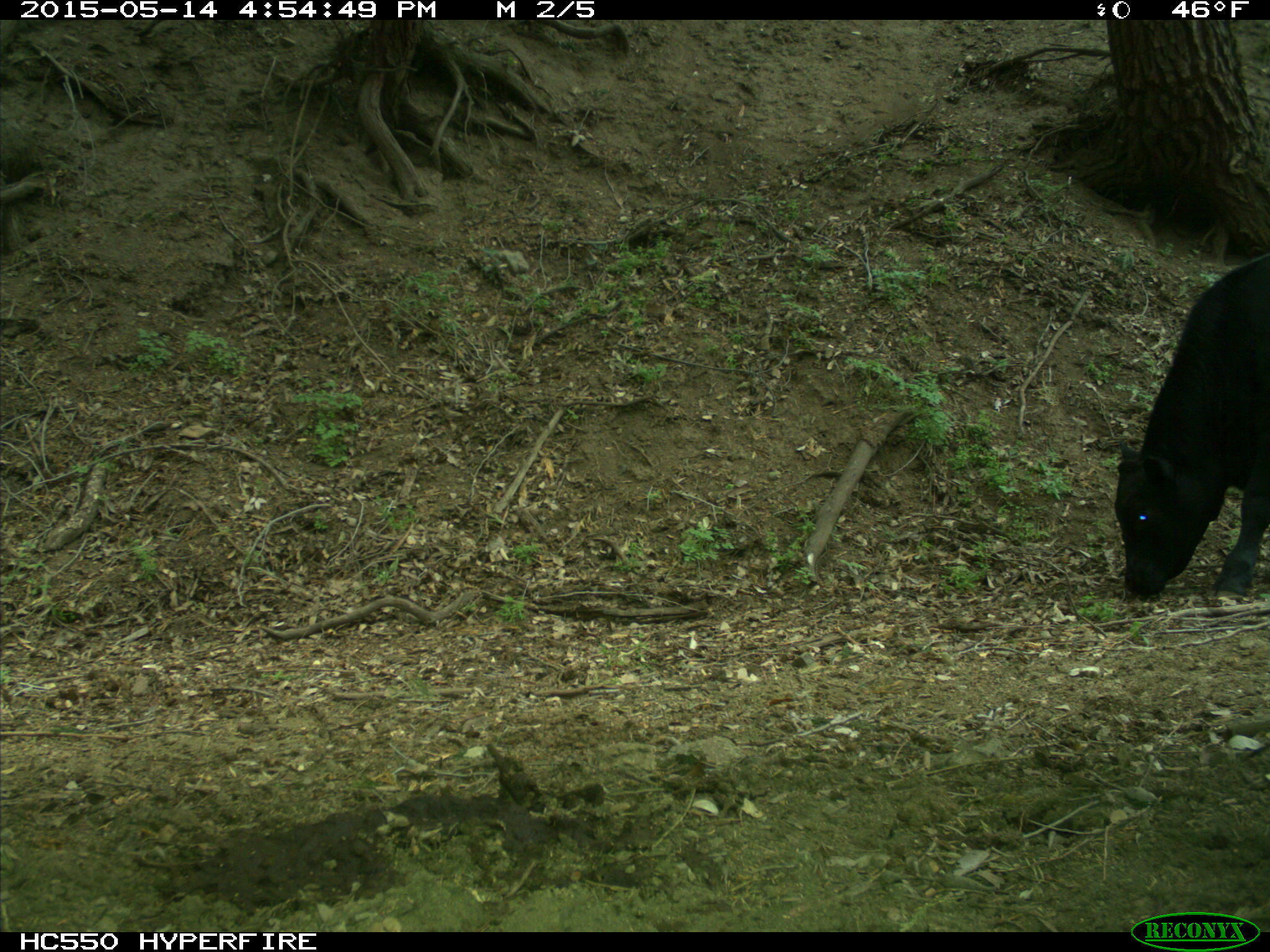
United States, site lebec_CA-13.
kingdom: Animalia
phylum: Chordata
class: Mammalia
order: Artiodactyla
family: Bovidae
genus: Bos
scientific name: Bos taurus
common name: domestic cow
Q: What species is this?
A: Bos taurus (domestic cow).